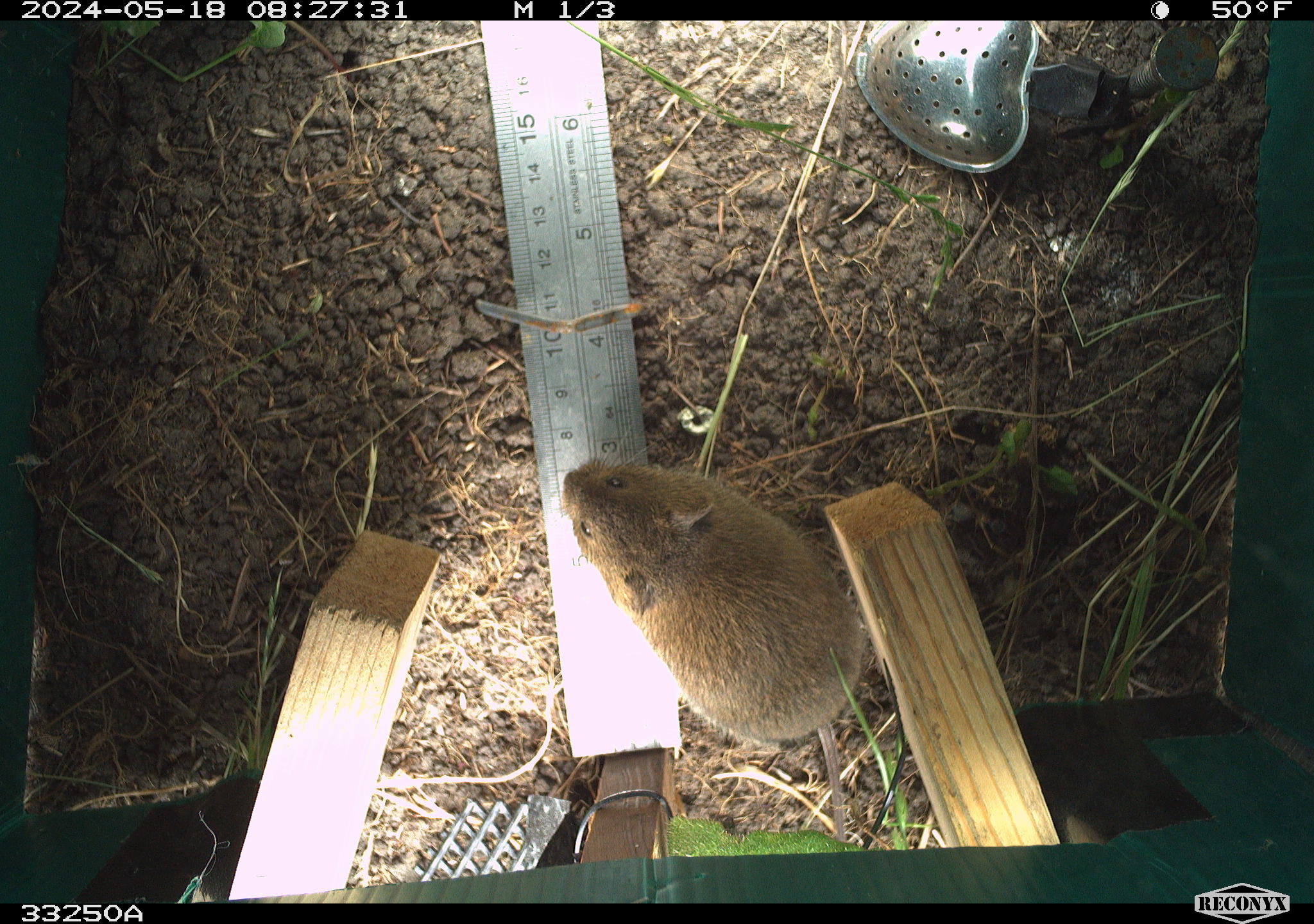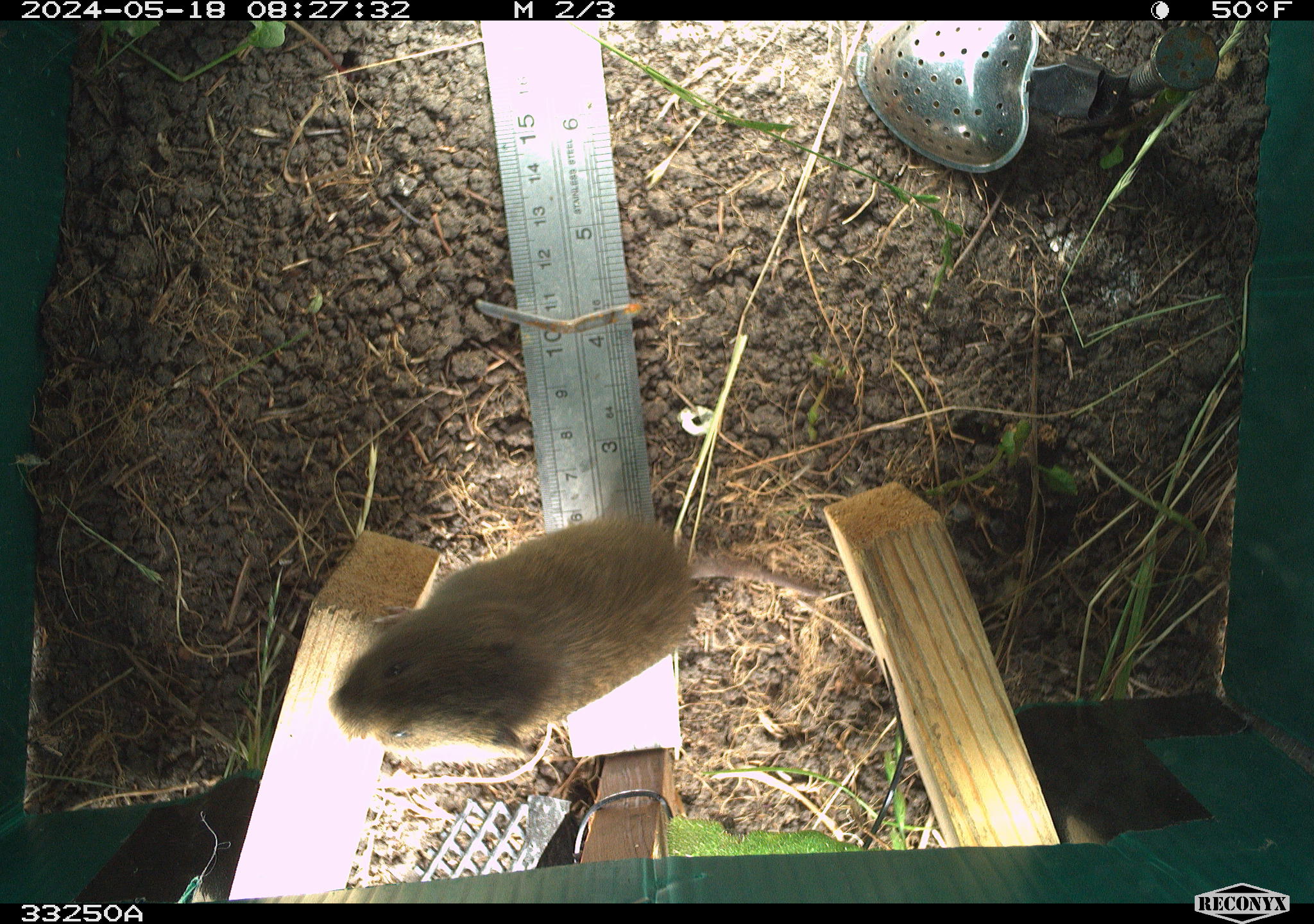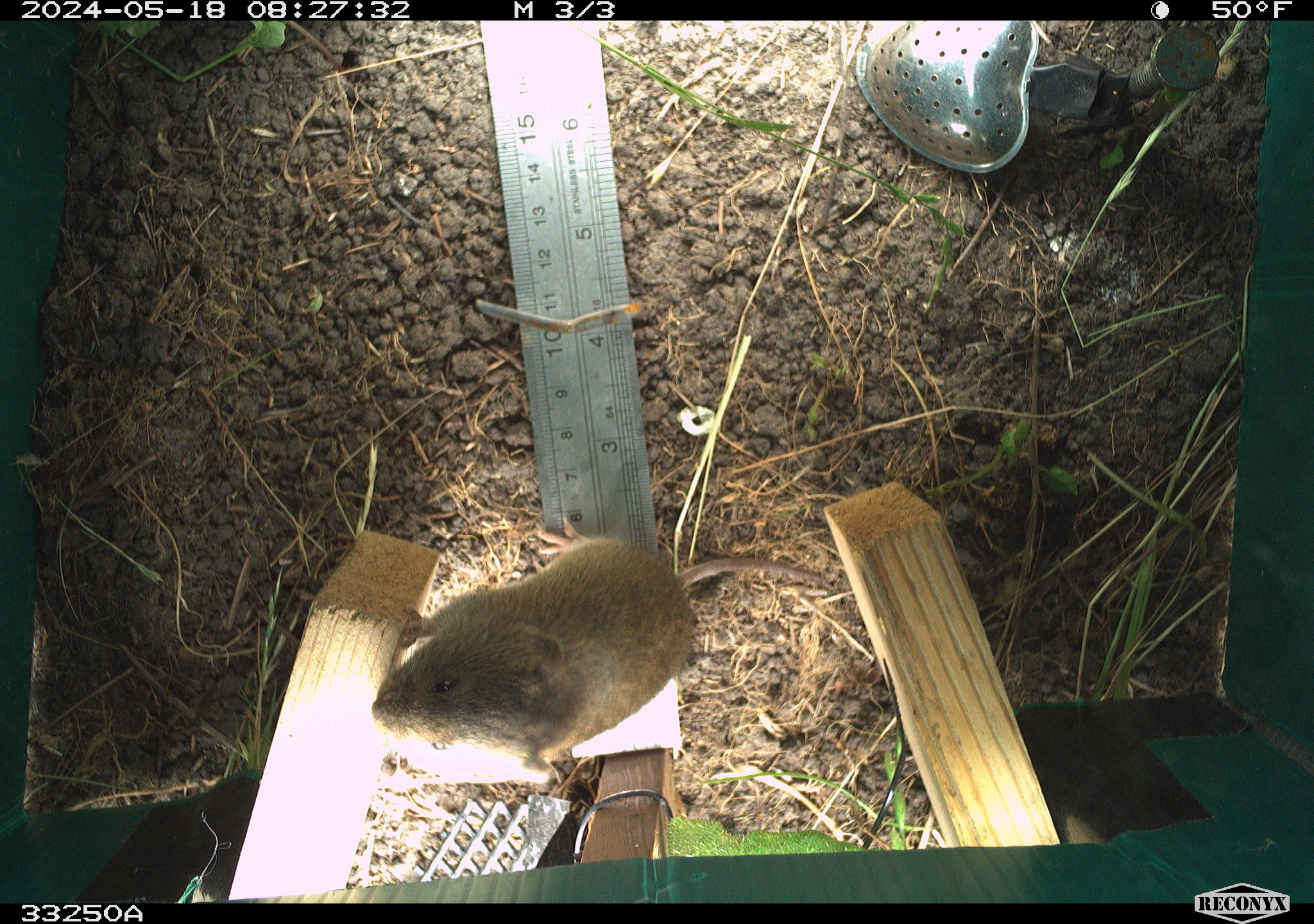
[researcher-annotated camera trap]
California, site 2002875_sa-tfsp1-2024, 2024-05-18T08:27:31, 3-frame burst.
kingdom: Animalia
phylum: Chordata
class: Mammalia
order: Rodentia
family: Cricetidae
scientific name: Arvicolinae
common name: voles, lemmings, and muskrats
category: arvicolinae subfamily